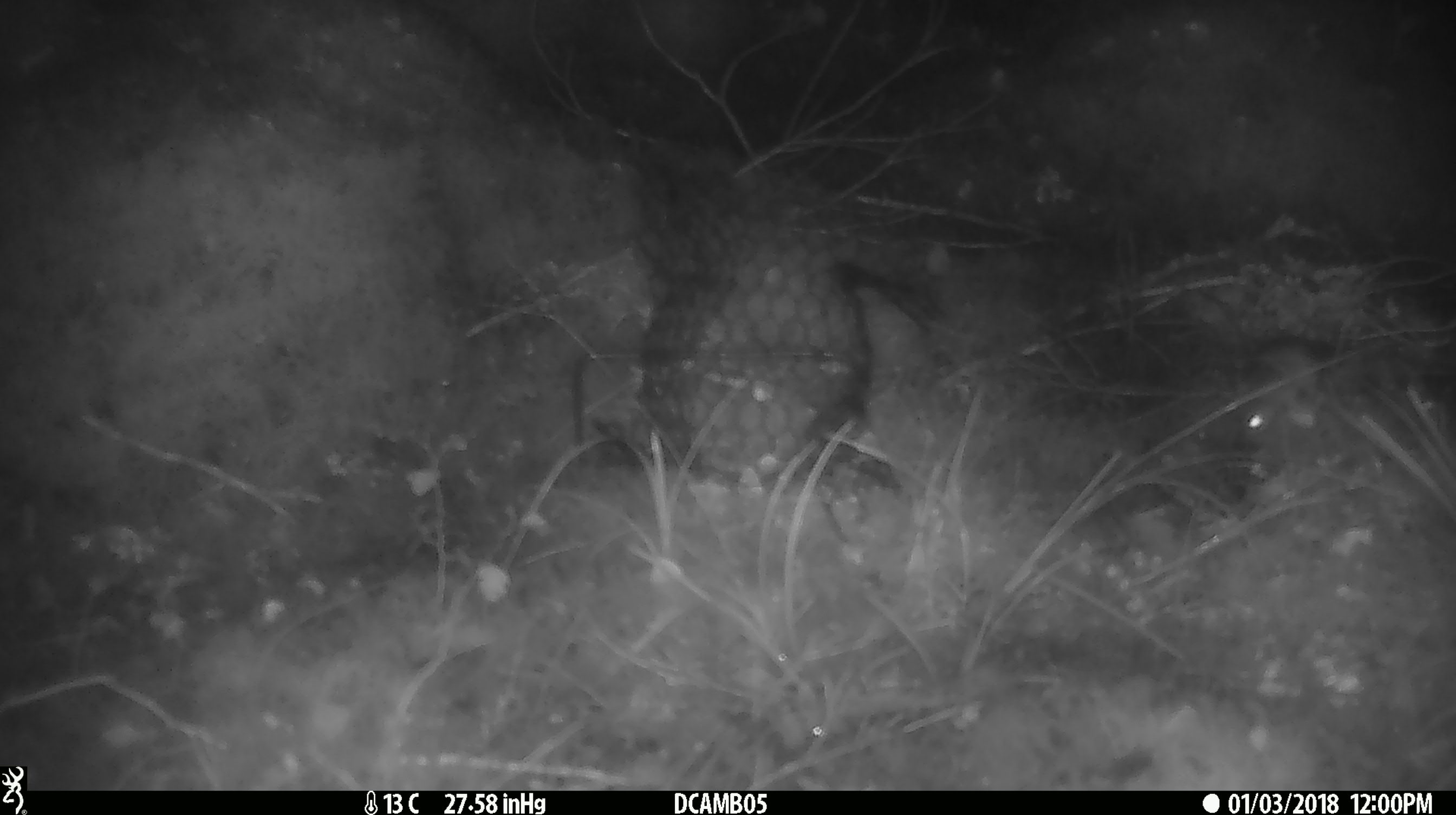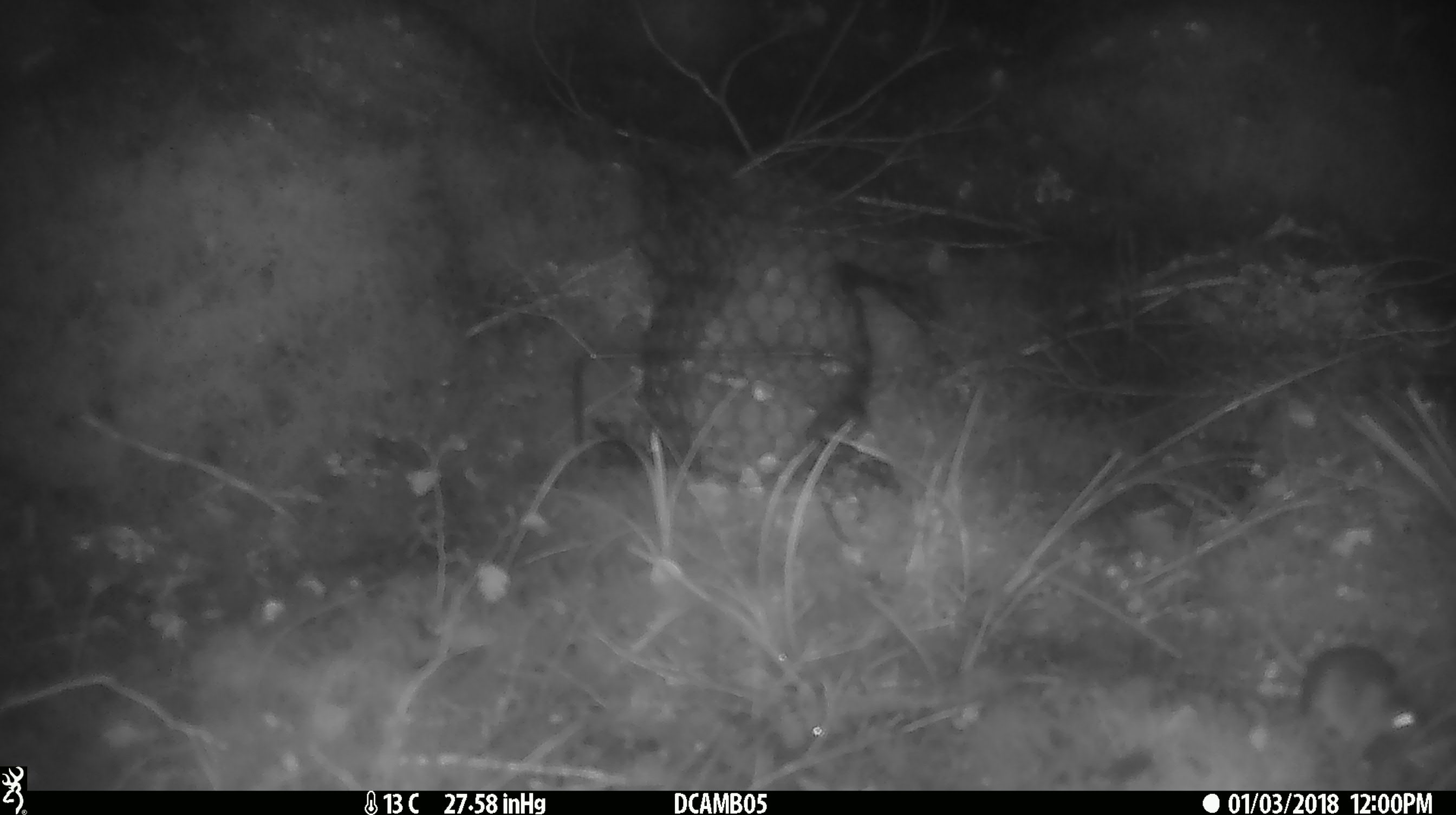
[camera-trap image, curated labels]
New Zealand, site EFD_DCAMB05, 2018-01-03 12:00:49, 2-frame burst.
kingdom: Animalia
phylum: Chordata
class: Mammalia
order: Rodentia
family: Muridae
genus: Mus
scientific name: Mus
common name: mouse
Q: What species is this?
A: Mouse (Mus).